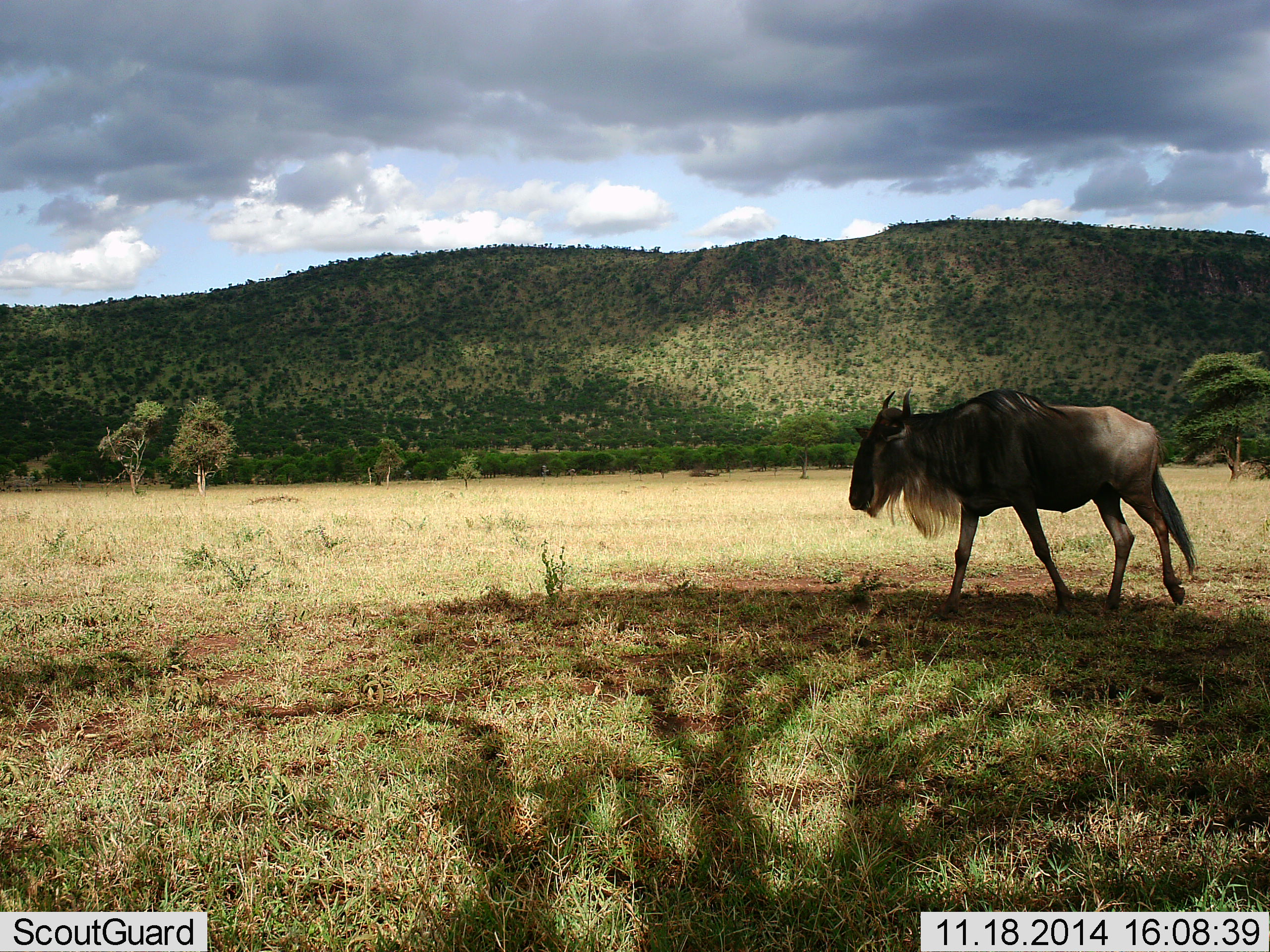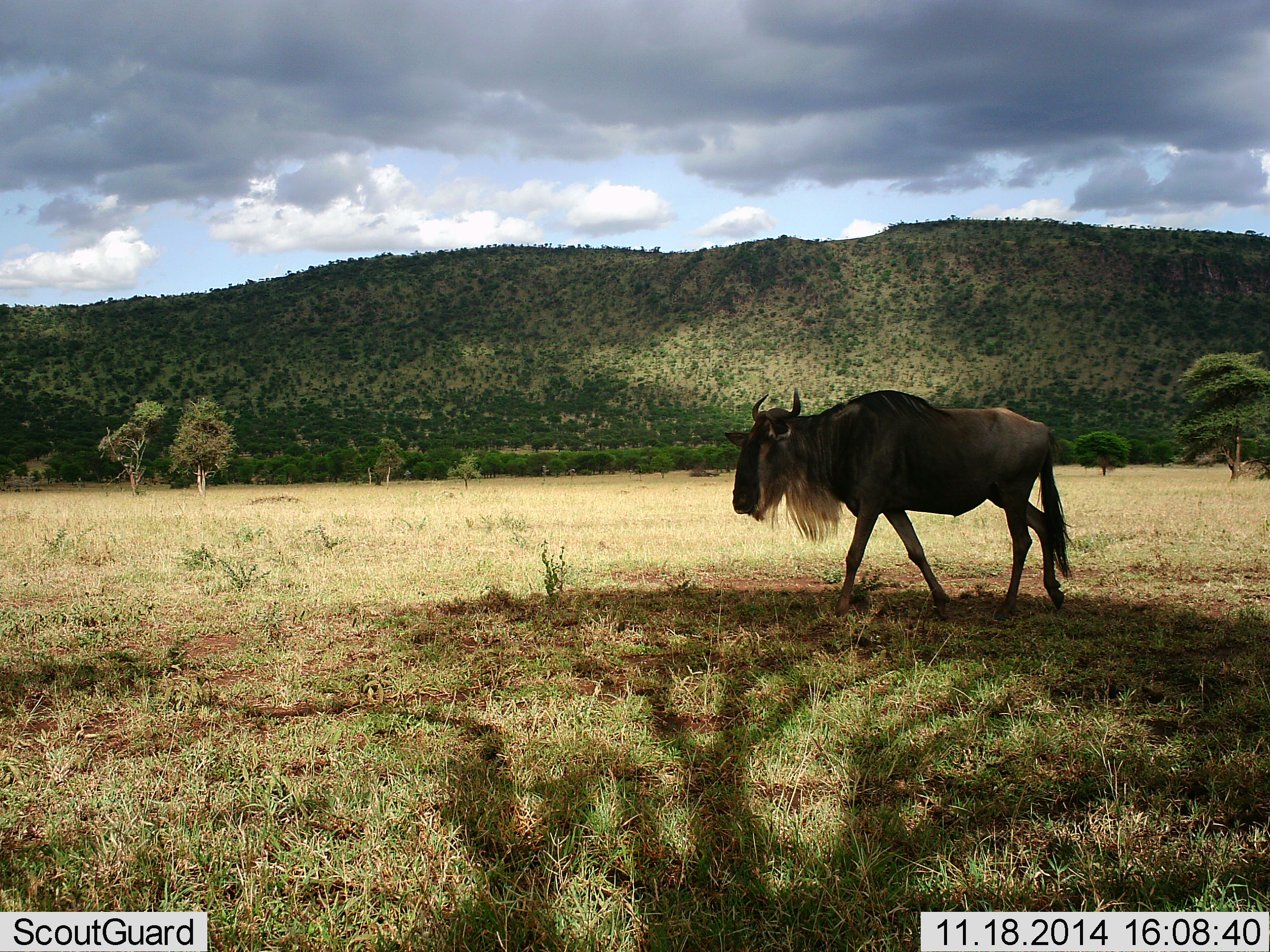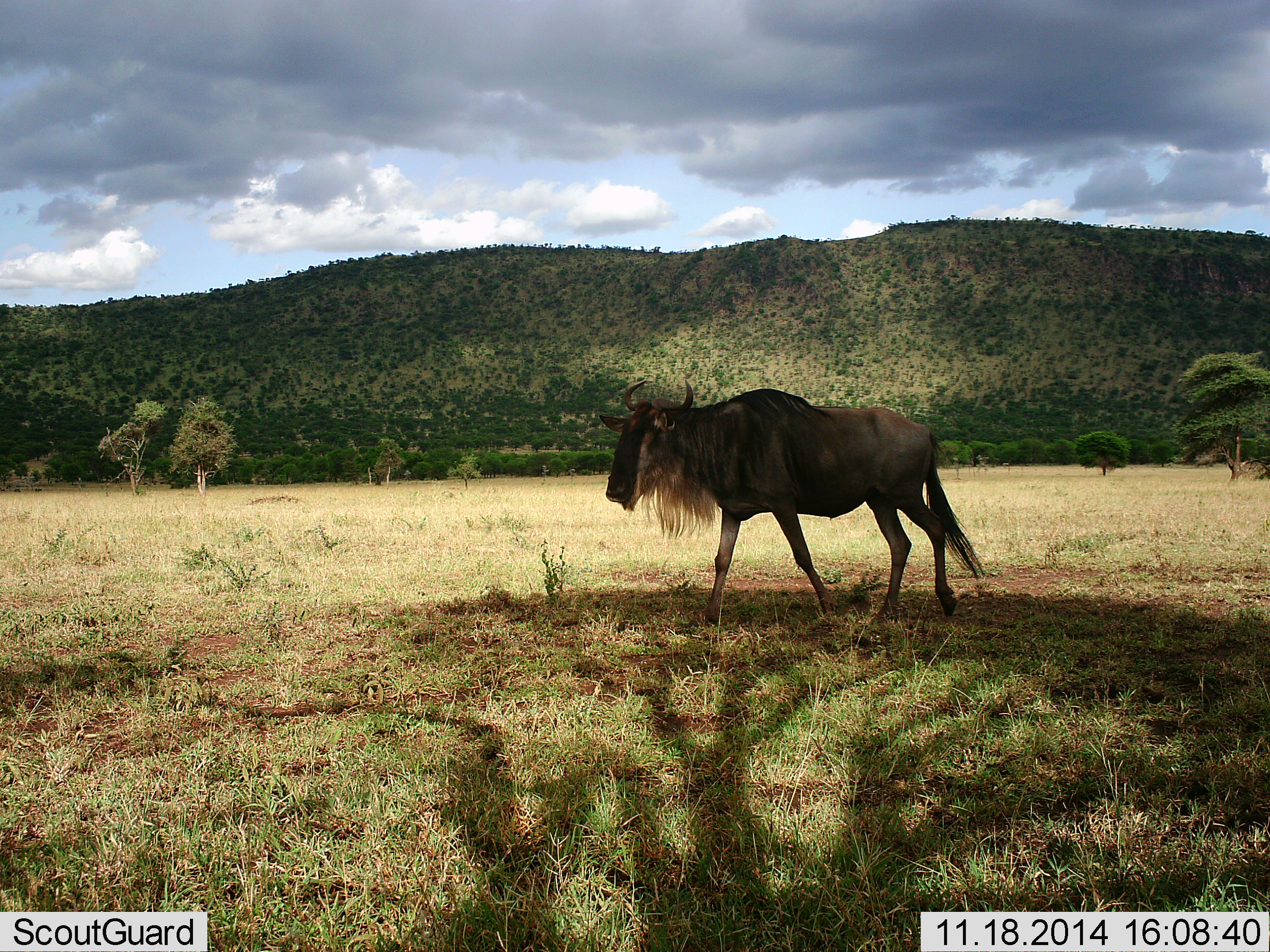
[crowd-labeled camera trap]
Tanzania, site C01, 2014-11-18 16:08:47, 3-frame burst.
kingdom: Animalia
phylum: Chordata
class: Mammalia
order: Artiodactyla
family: Bovidae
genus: Connochaetes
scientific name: Connochaetes taurinus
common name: blue wildebeest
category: wildebeest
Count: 1.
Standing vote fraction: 0%.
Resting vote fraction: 0%.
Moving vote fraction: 100%.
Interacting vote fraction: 0%.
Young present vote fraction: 0%.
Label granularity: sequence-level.